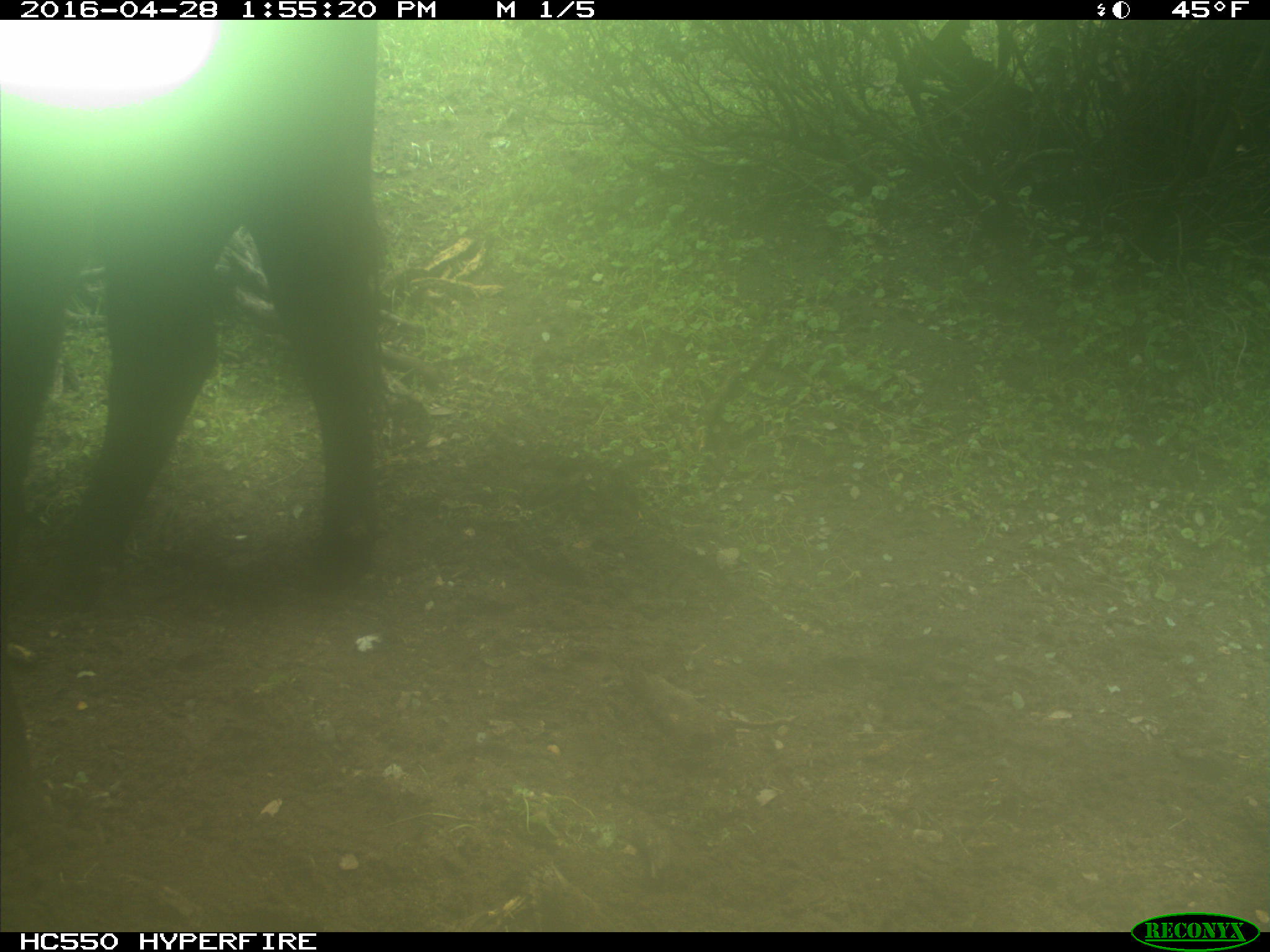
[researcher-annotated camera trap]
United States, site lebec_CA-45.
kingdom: Animalia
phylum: Chordata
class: Mammalia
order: Artiodactyla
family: Bovidae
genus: Bos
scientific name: Bos taurus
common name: domestic cow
Bos taurus (domestic cow).